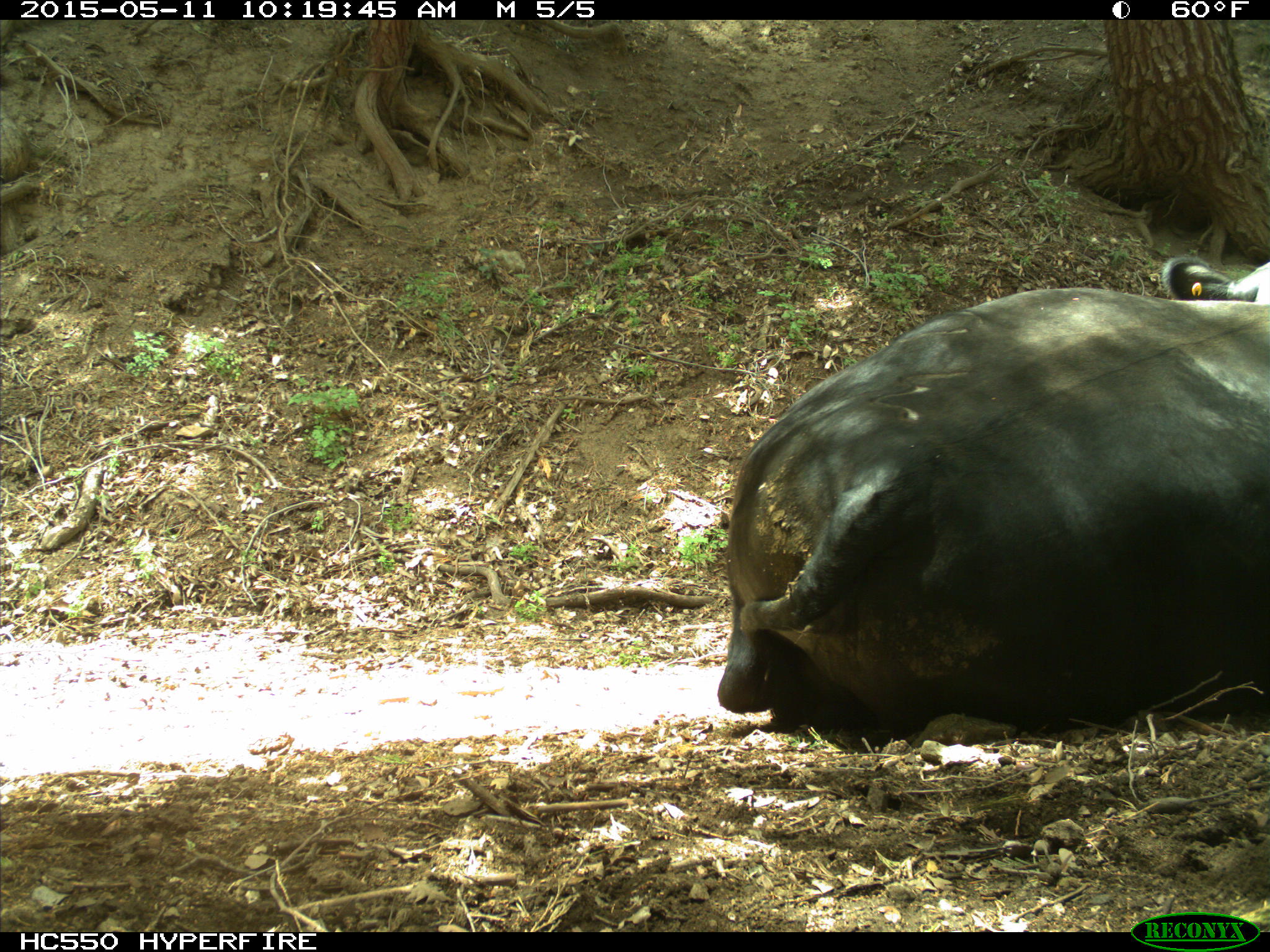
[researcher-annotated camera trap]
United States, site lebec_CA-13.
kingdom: Animalia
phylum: Chordata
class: Mammalia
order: Artiodactyla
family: Bovidae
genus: Bos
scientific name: Bos taurus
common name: domestic cow